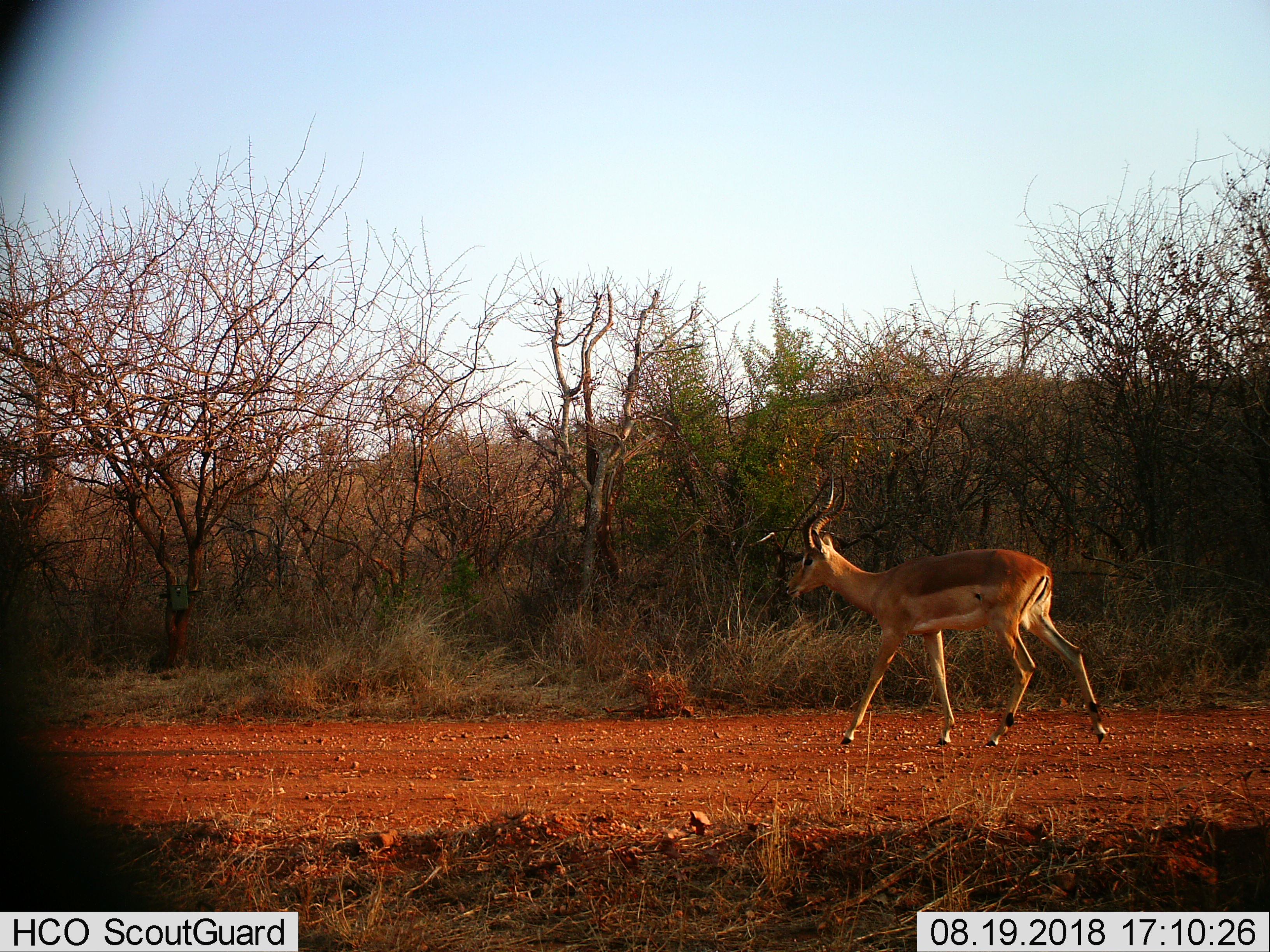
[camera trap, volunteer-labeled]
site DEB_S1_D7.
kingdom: Animalia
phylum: Chordata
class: Mammalia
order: Artiodactyla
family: Bovidae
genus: Aepyceros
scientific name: Aepyceros melampus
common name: impala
Impala (Aepyceros melampus), count 1. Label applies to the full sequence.